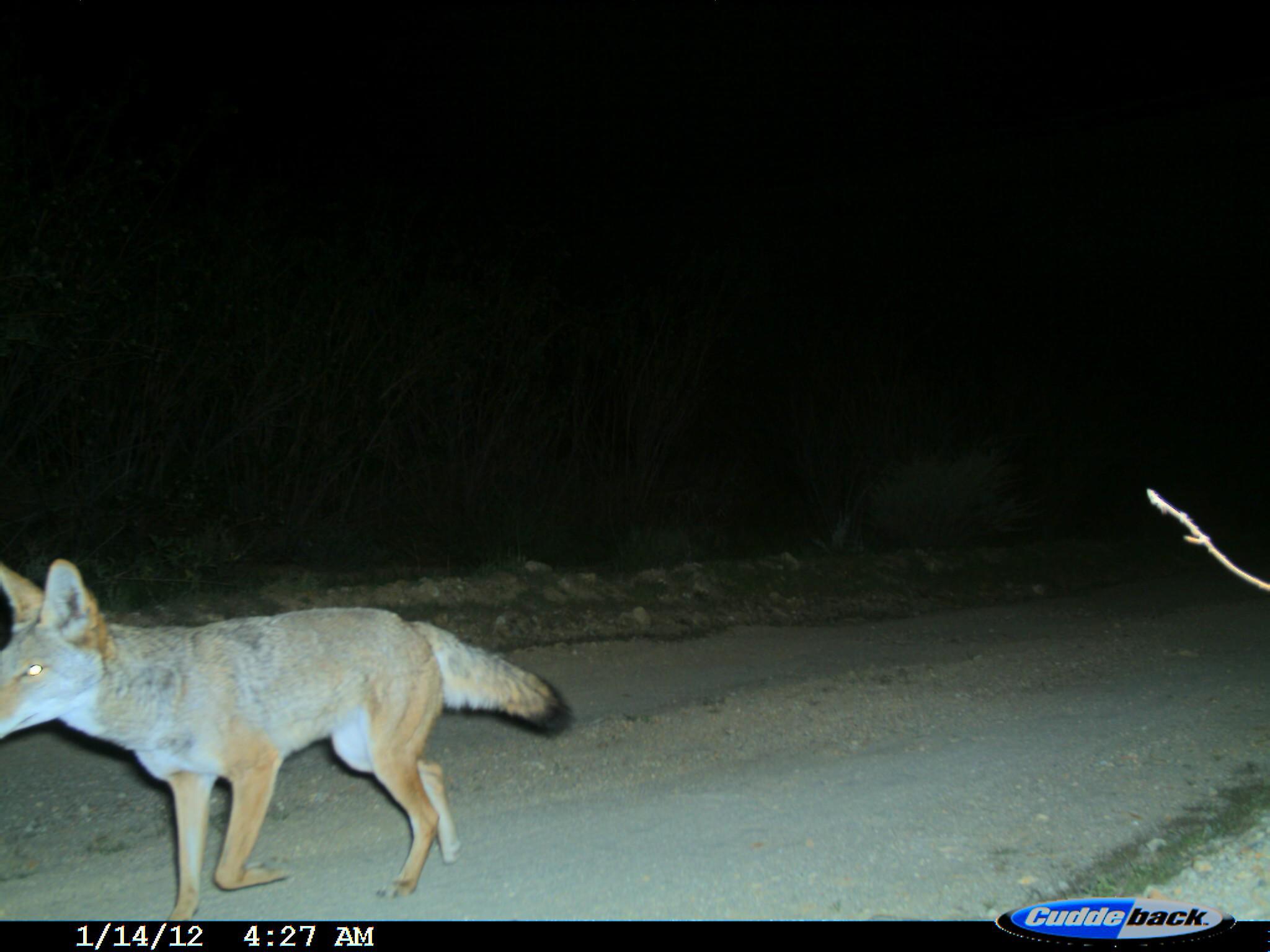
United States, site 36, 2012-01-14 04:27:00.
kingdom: Animalia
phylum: Chordata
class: Mammalia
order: Carnivora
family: Canidae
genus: Canis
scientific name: Canis latrans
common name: coyote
Coyote (Canis latrans).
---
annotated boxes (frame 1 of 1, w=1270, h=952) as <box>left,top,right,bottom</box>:
coyote: <box>0,557,574,921</box>